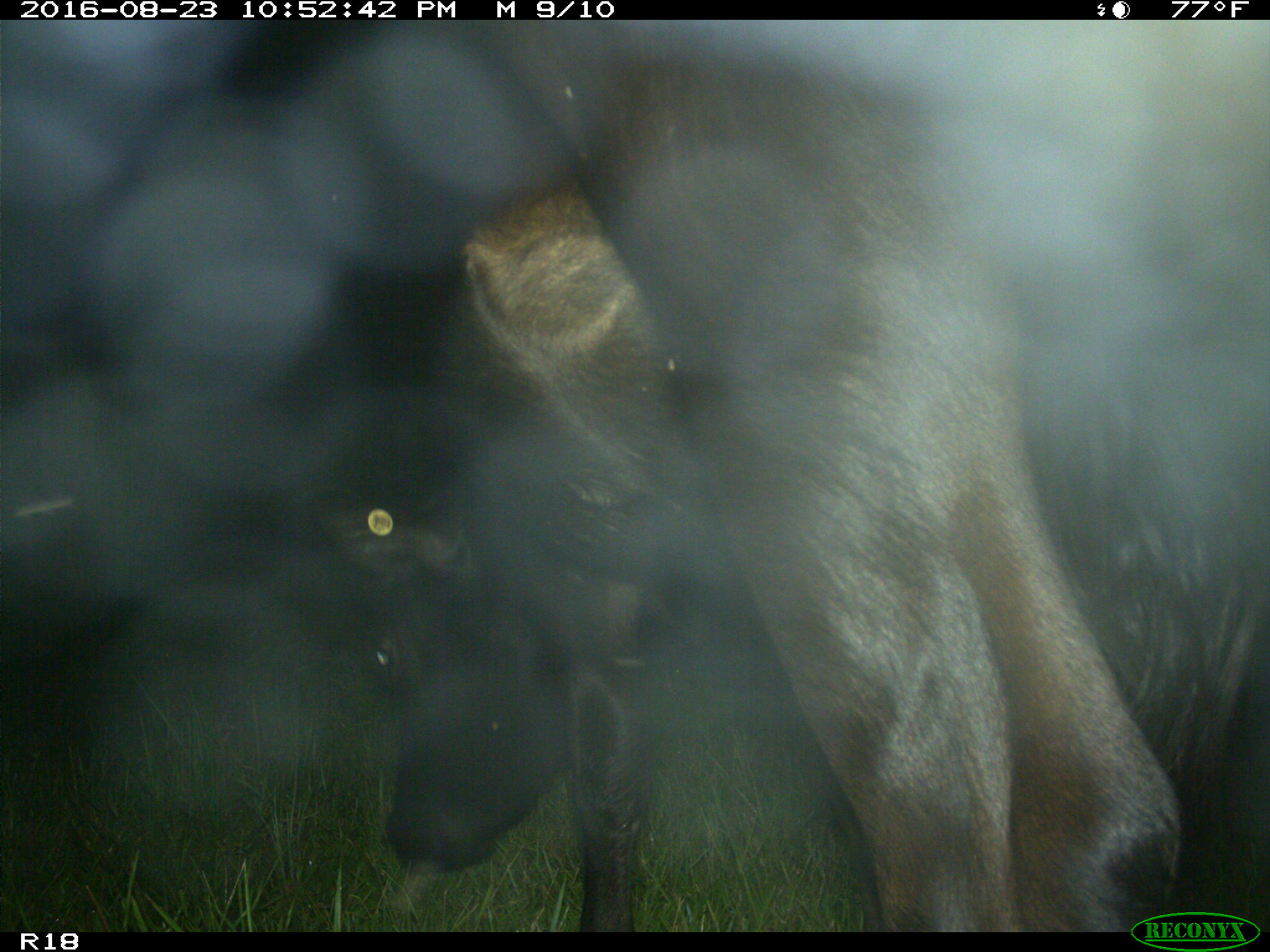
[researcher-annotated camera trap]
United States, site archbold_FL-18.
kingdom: Animalia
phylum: Chordata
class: Mammalia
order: Artiodactyla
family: Bovidae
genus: Bos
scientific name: Bos taurus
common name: domestic cow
Bos taurus (domestic cow).